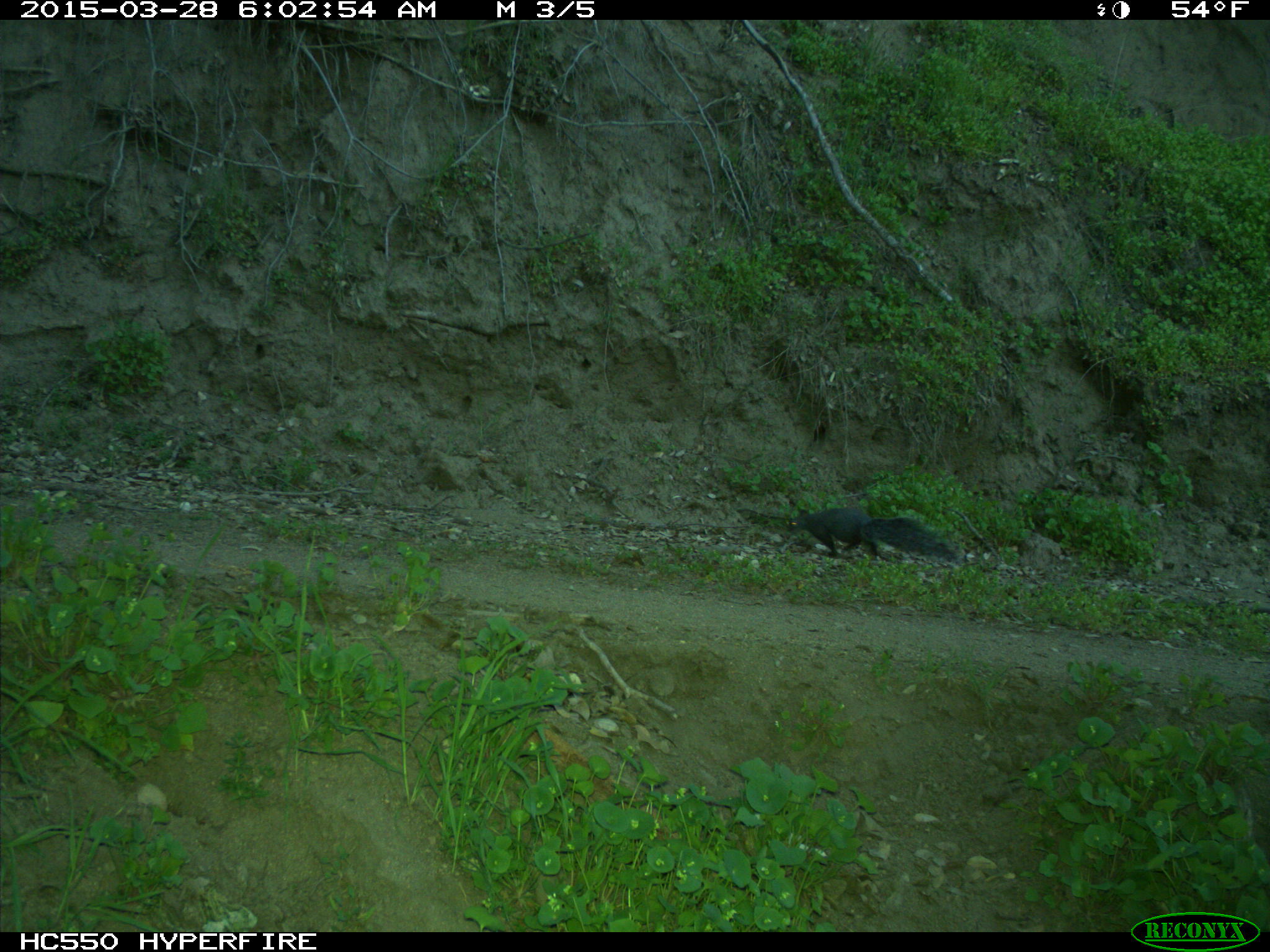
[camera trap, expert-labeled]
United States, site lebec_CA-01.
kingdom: Animalia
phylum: Chordata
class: Mammalia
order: Rodentia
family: Sciuridae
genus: Sciurus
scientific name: Sciurus carolinensis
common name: eastern gray squirrel